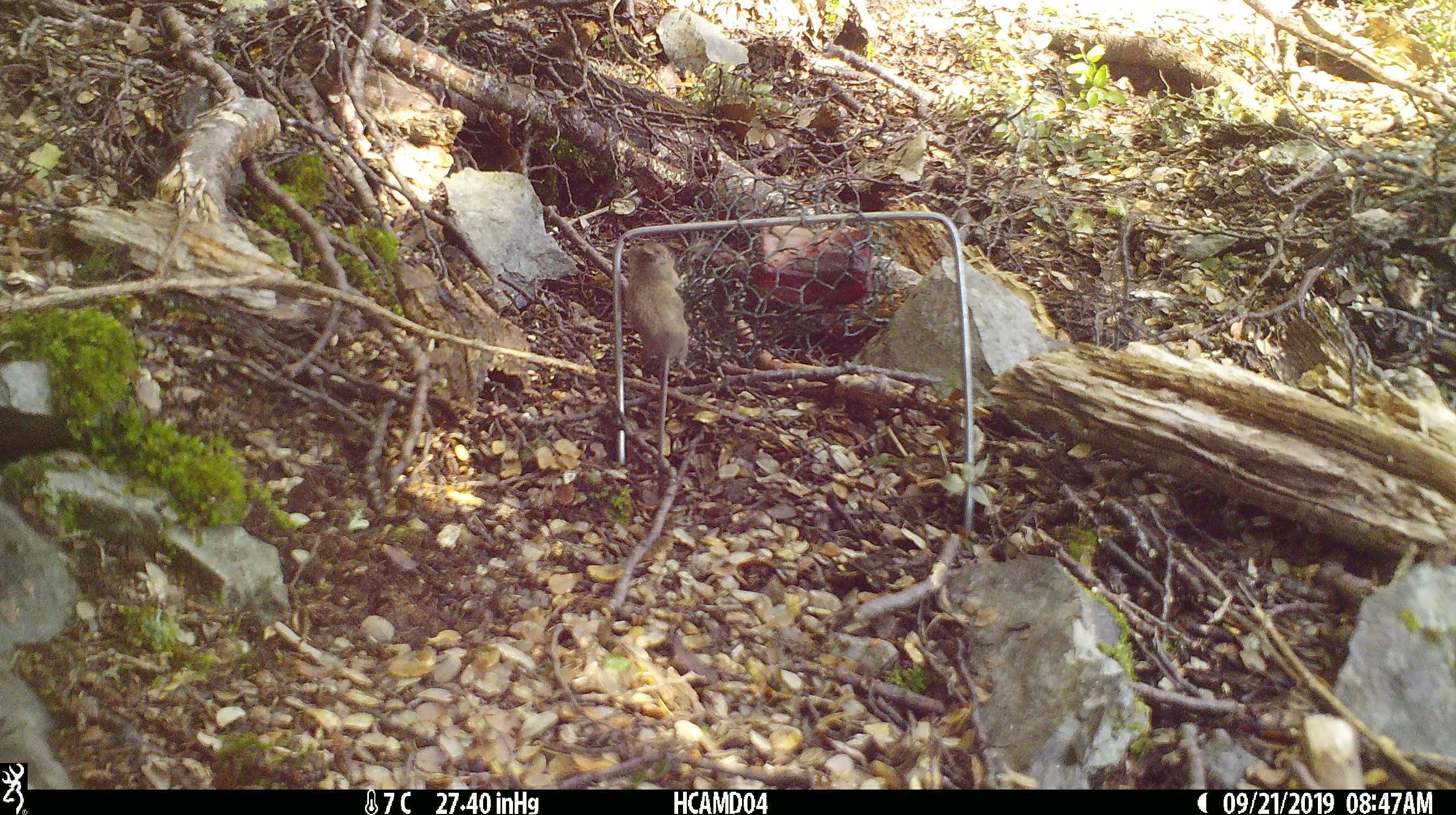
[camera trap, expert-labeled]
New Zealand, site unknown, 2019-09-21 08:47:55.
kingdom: Animalia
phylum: Chordata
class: Mammalia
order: Rodentia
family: Muridae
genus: Mus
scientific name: Mus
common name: mouse